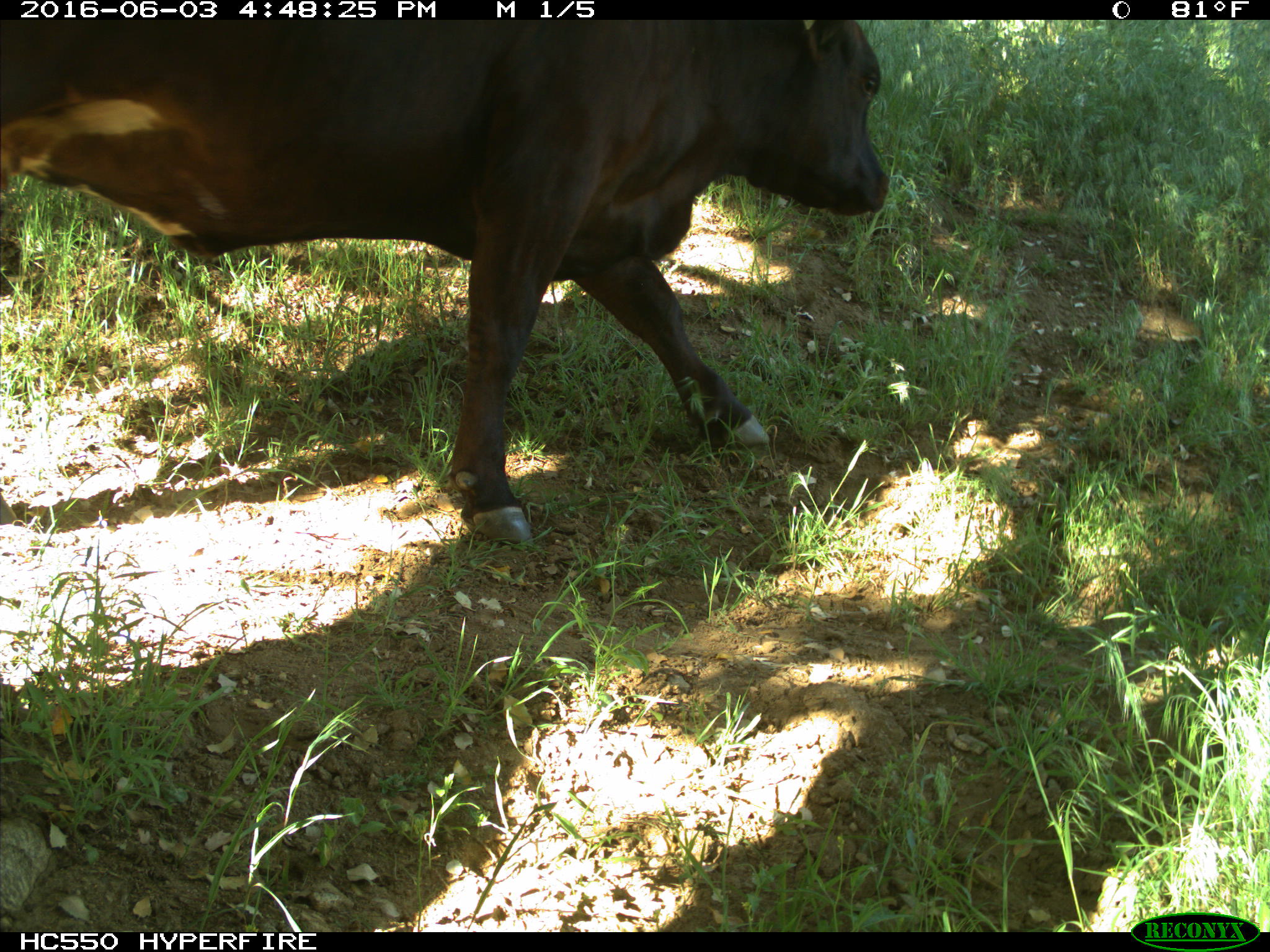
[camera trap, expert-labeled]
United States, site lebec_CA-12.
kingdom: Animalia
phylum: Chordata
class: Mammalia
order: Artiodactyla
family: Bovidae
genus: Bos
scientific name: Bos taurus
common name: domestic cow